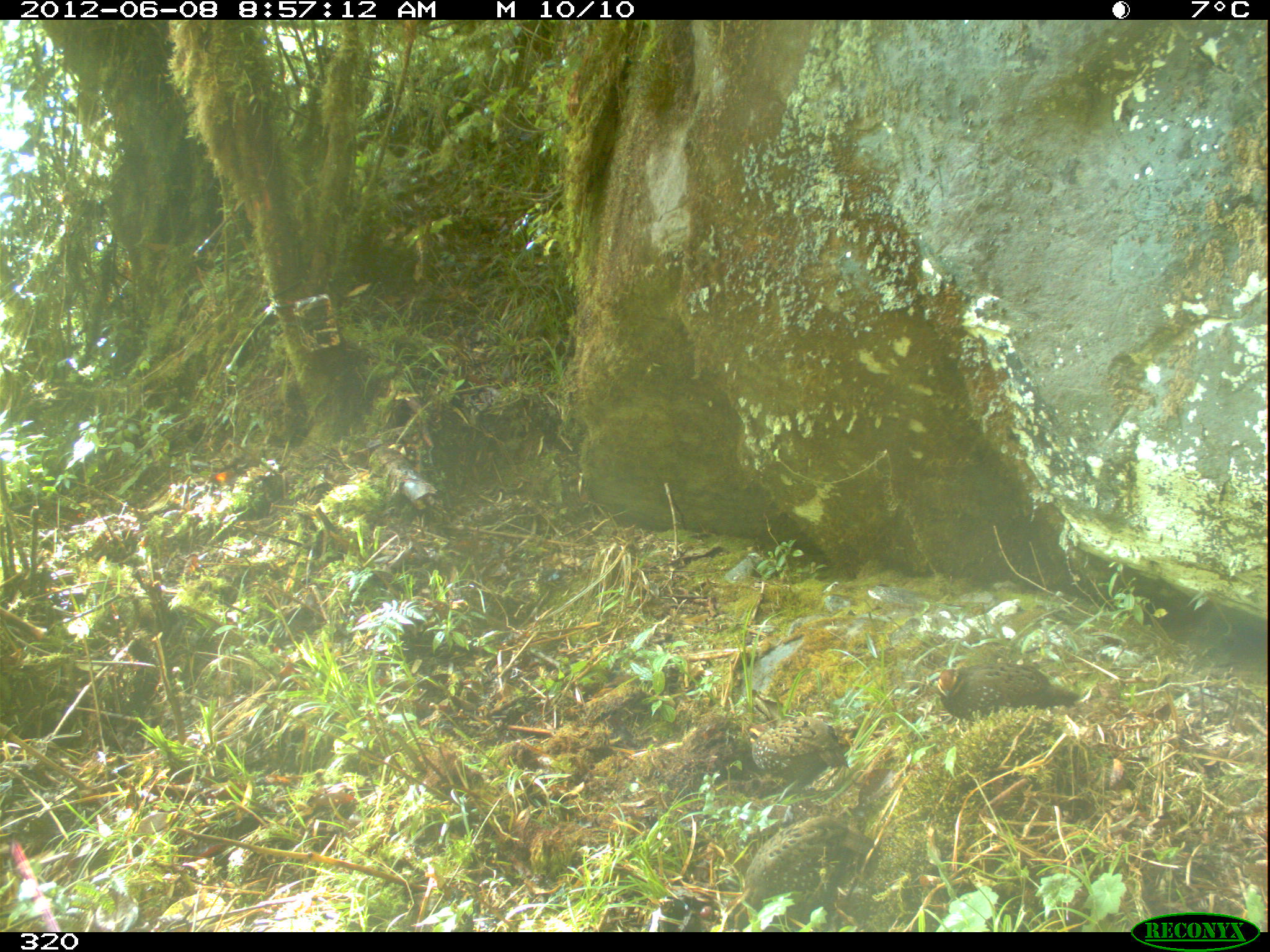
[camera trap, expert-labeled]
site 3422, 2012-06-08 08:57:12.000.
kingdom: Animalia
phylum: Chordata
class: Aves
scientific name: Aves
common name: bird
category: unknown bird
Unknown bird (bird) (Aves).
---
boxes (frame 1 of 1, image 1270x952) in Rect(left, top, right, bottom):
unknown bird: Rect(720, 815, 876, 932); Rect(935, 660, 1081, 721); Rect(747, 716, 851, 798)